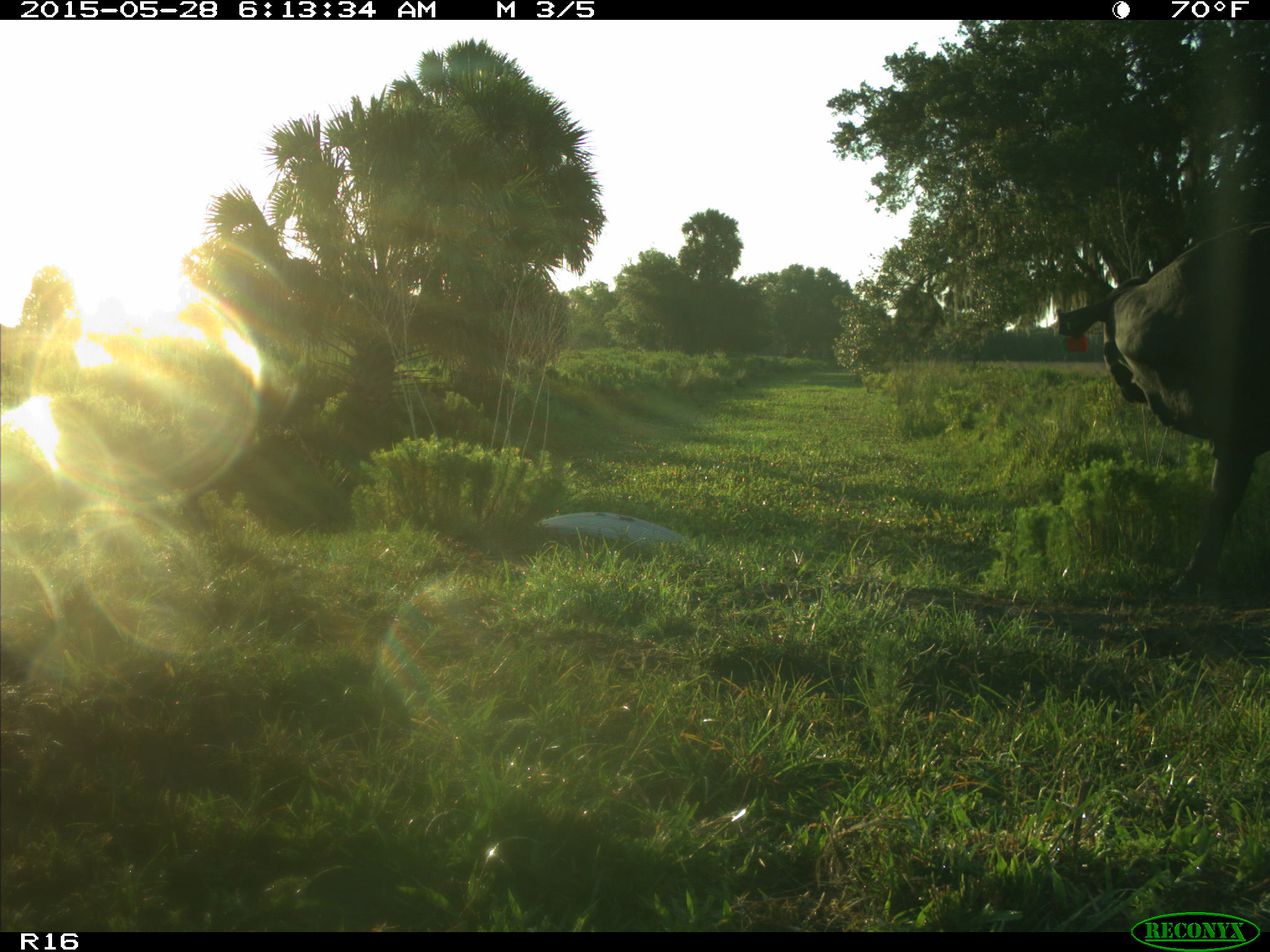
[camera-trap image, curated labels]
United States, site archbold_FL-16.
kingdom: Animalia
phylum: Chordata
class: Mammalia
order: Artiodactyla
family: Bovidae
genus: Bos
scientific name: Bos taurus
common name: domestic cow